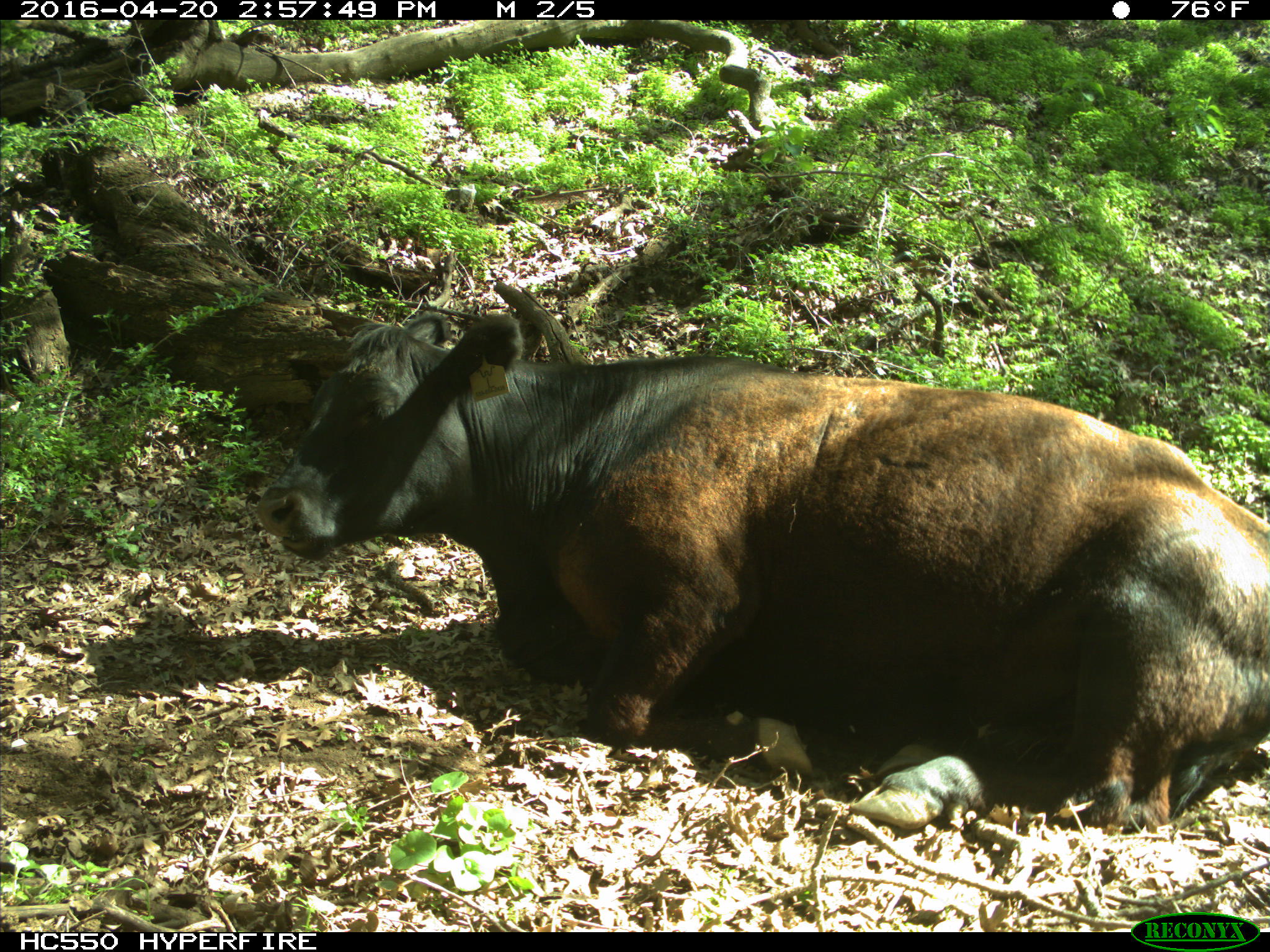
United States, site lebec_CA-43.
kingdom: Animalia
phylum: Chordata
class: Mammalia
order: Artiodactyla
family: Bovidae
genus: Bos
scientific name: Bos taurus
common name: domestic cow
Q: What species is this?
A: Bos taurus (domestic cow).